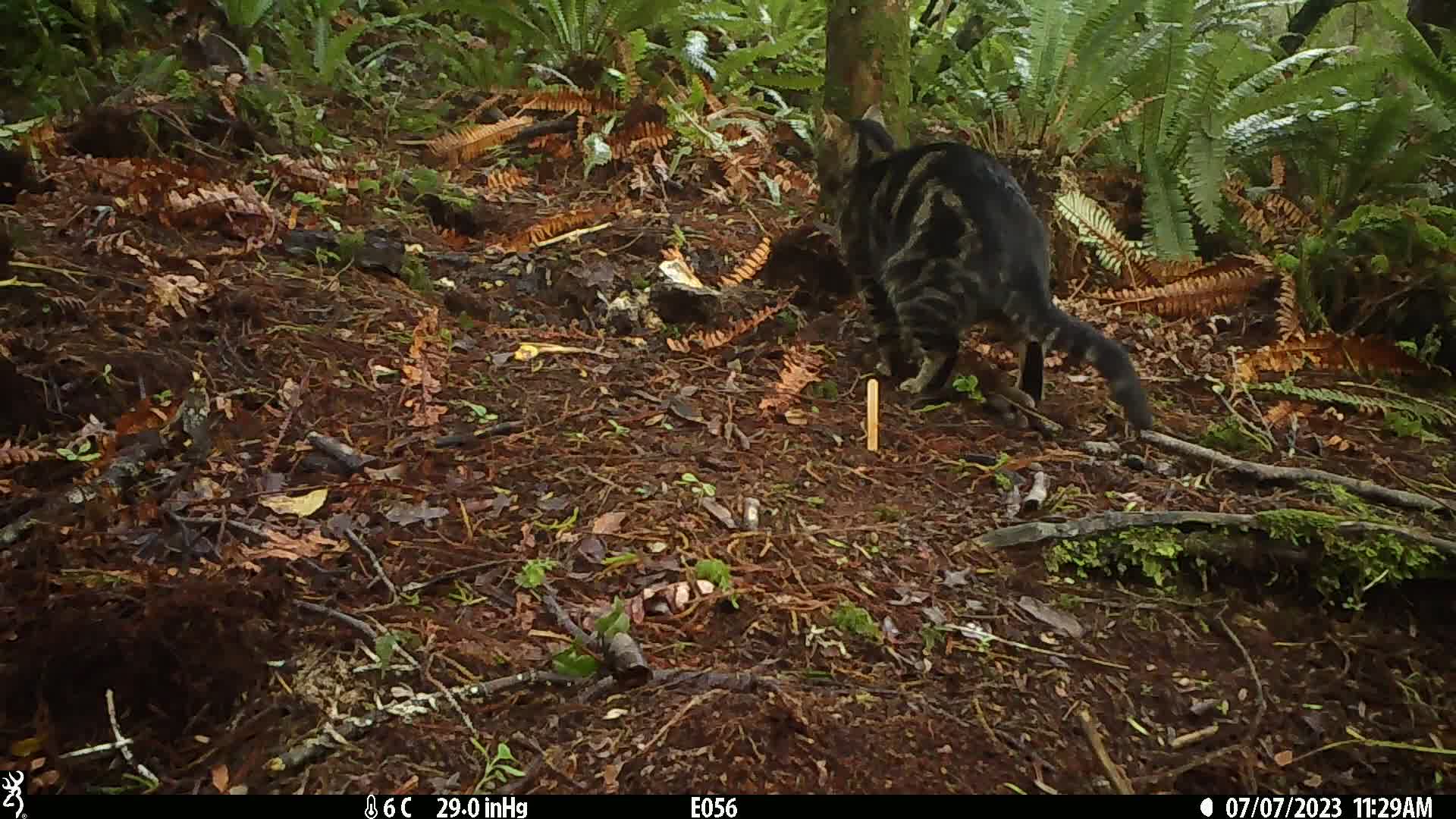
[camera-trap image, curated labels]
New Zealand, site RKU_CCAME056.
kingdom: Animalia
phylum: Chordata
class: Mammalia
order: Carnivora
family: Felidae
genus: Felis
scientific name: Felis catus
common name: domestic cat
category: cat